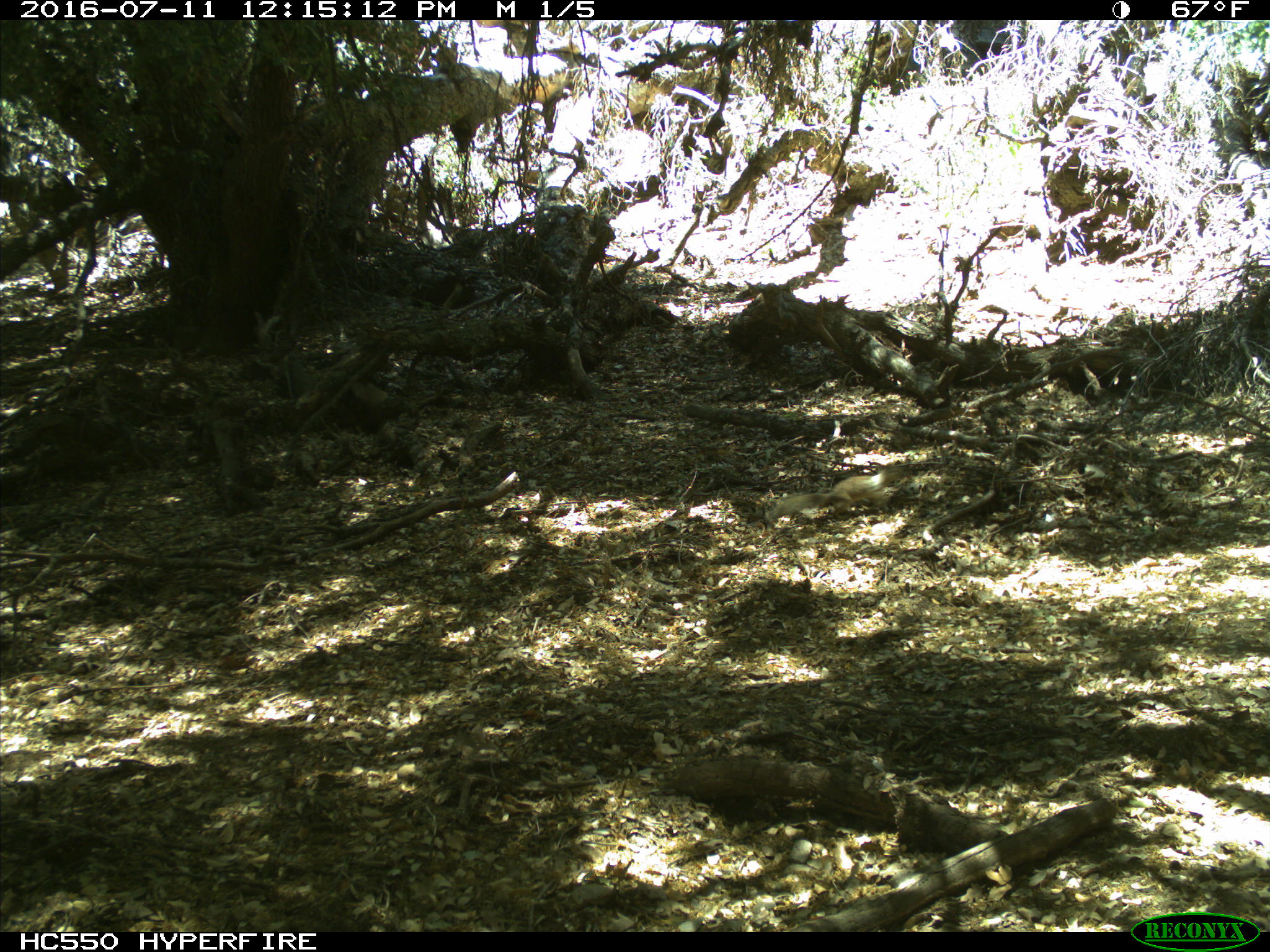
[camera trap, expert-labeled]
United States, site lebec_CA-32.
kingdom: Animalia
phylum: Chordata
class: Mammalia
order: Rodentia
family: Sciuridae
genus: Otospermophilus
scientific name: Otospermophilus beecheyi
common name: california ground squirrel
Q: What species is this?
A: Otospermophilus beecheyi (california ground squirrel).